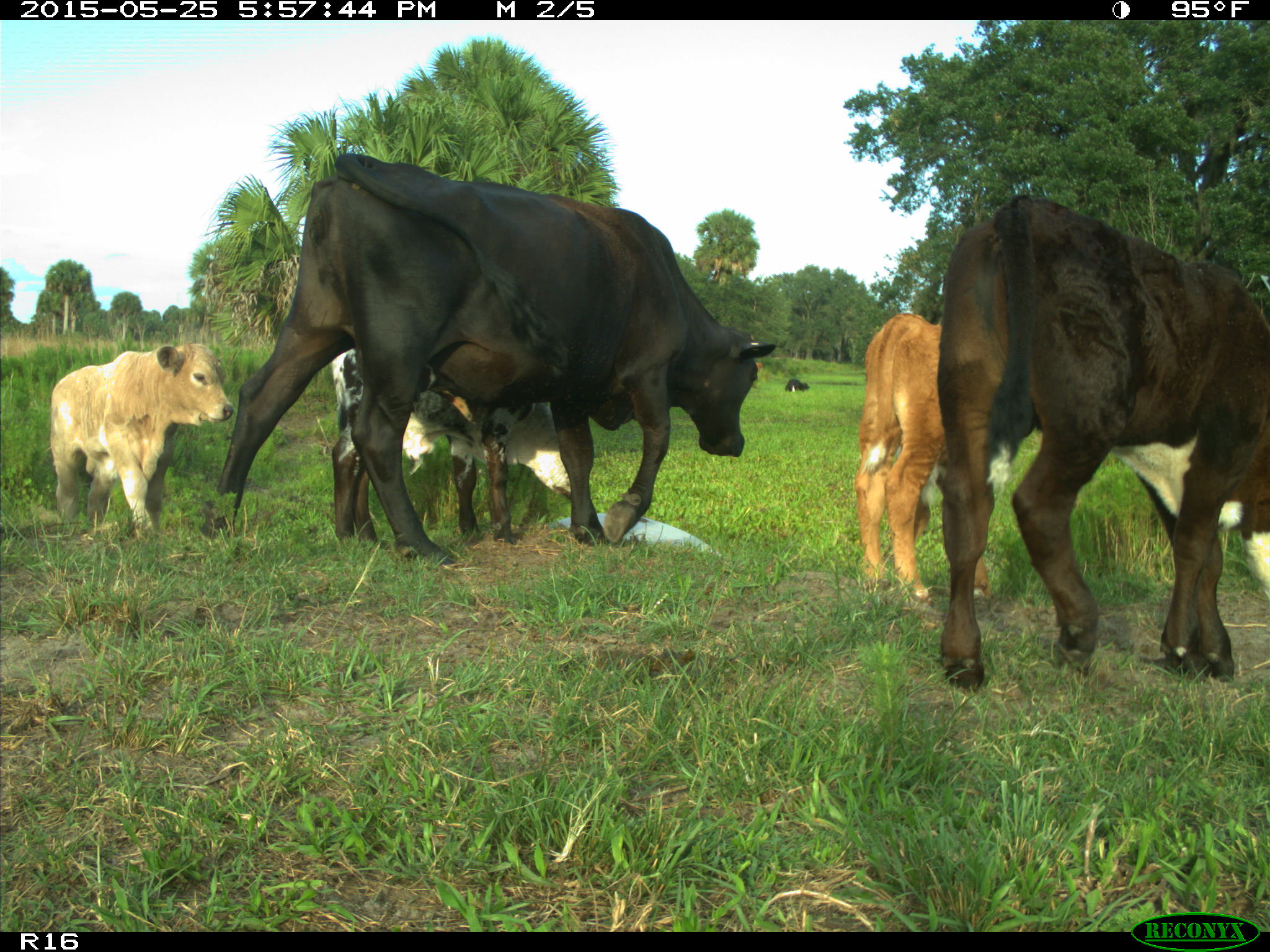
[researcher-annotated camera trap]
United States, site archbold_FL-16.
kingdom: Animalia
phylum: Chordata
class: Mammalia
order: Artiodactyla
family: Bovidae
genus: Bos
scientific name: Bos taurus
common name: domestic cow